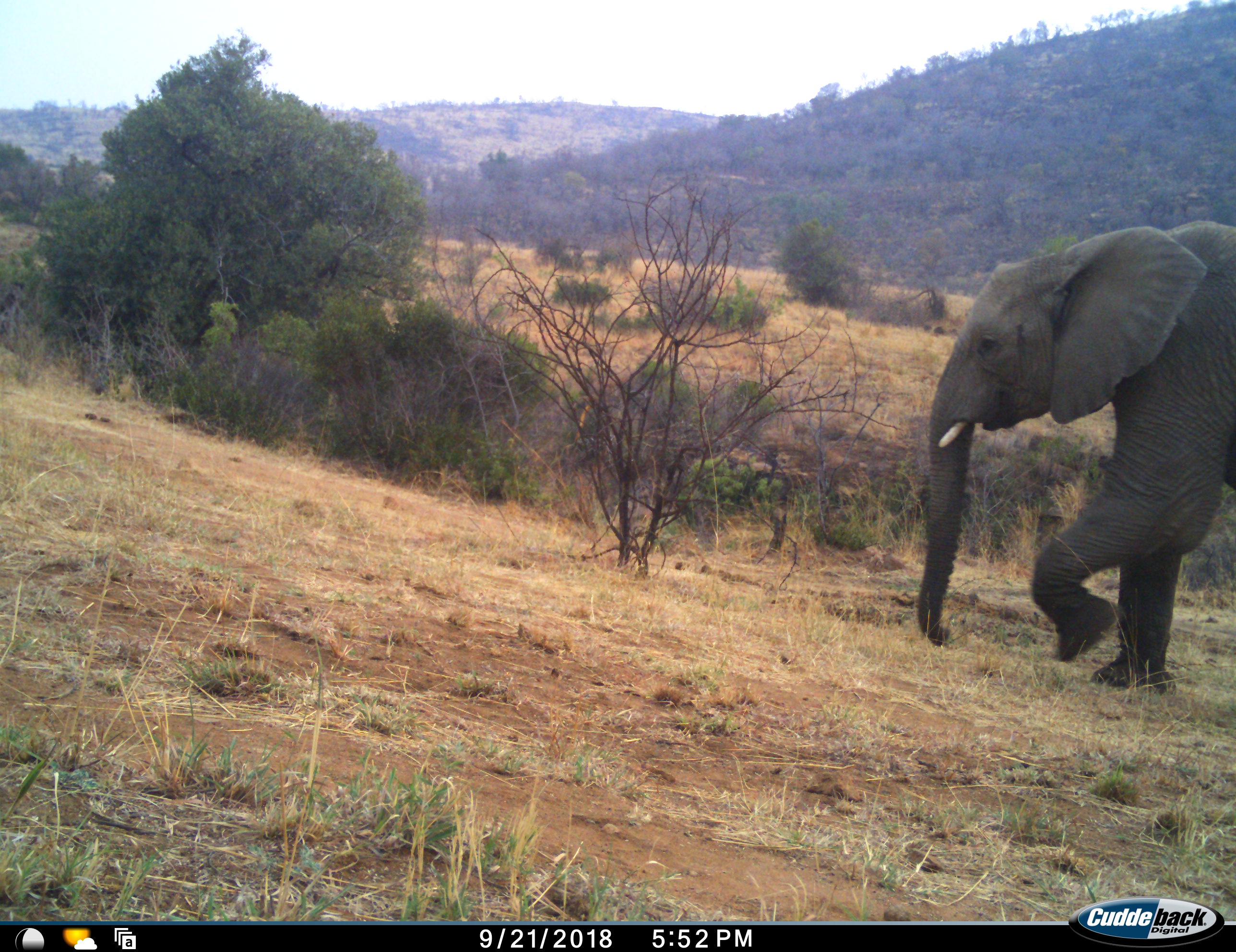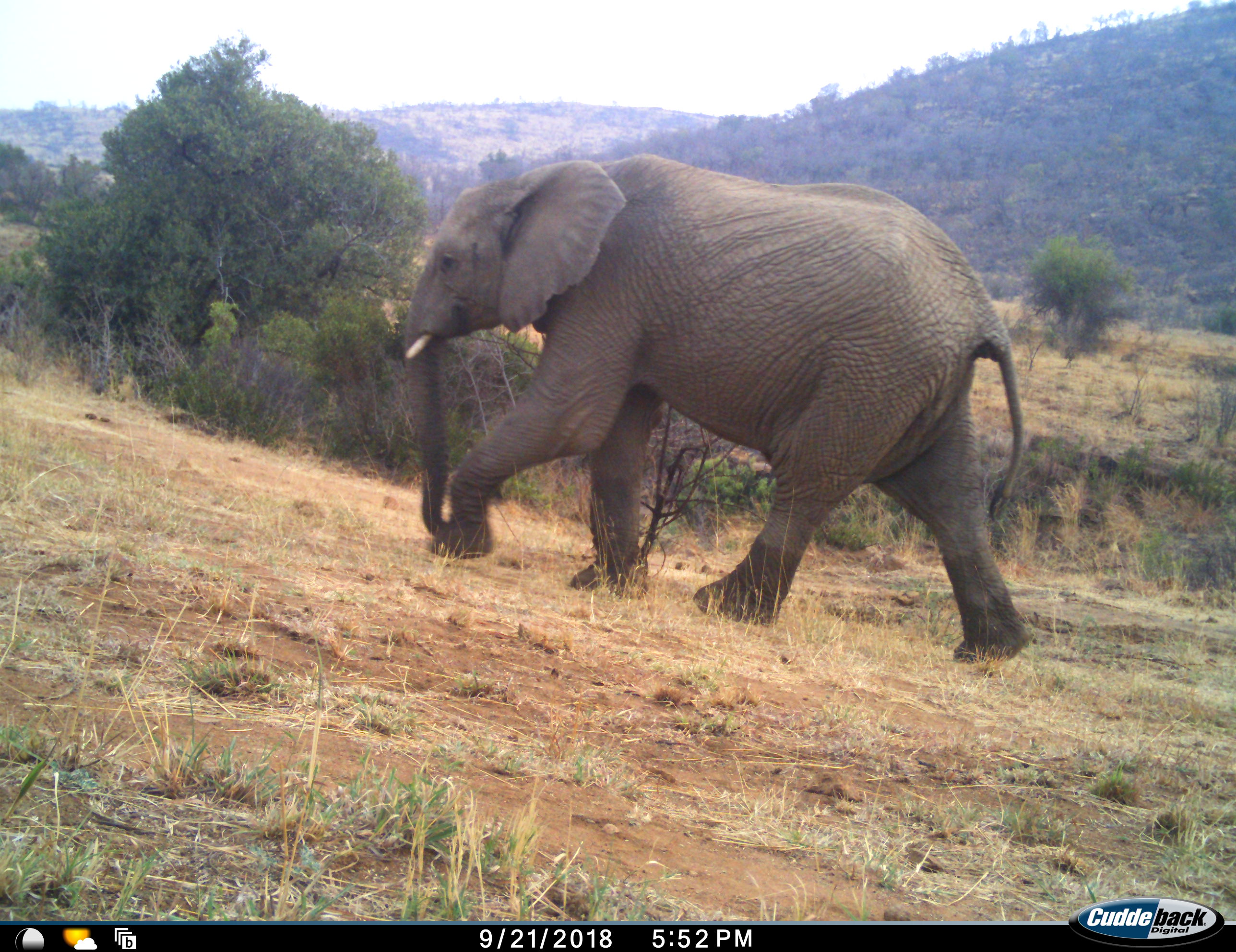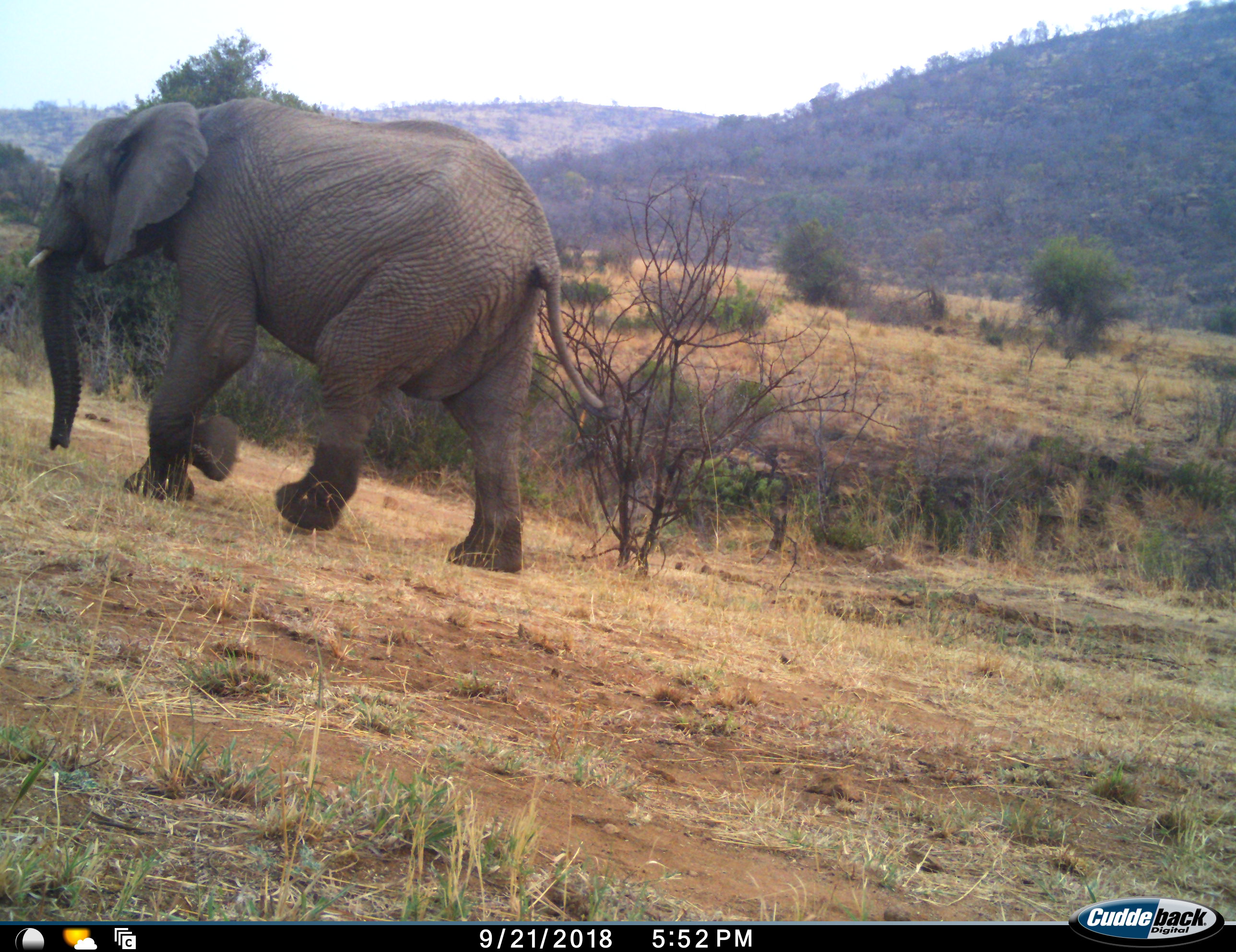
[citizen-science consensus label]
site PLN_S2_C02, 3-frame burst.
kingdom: Animalia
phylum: Chordata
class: Mammalia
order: Proboscidea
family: Elephantidae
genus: Loxodonta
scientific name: Loxodonta africana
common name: african bush elephant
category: elephant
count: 1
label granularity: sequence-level